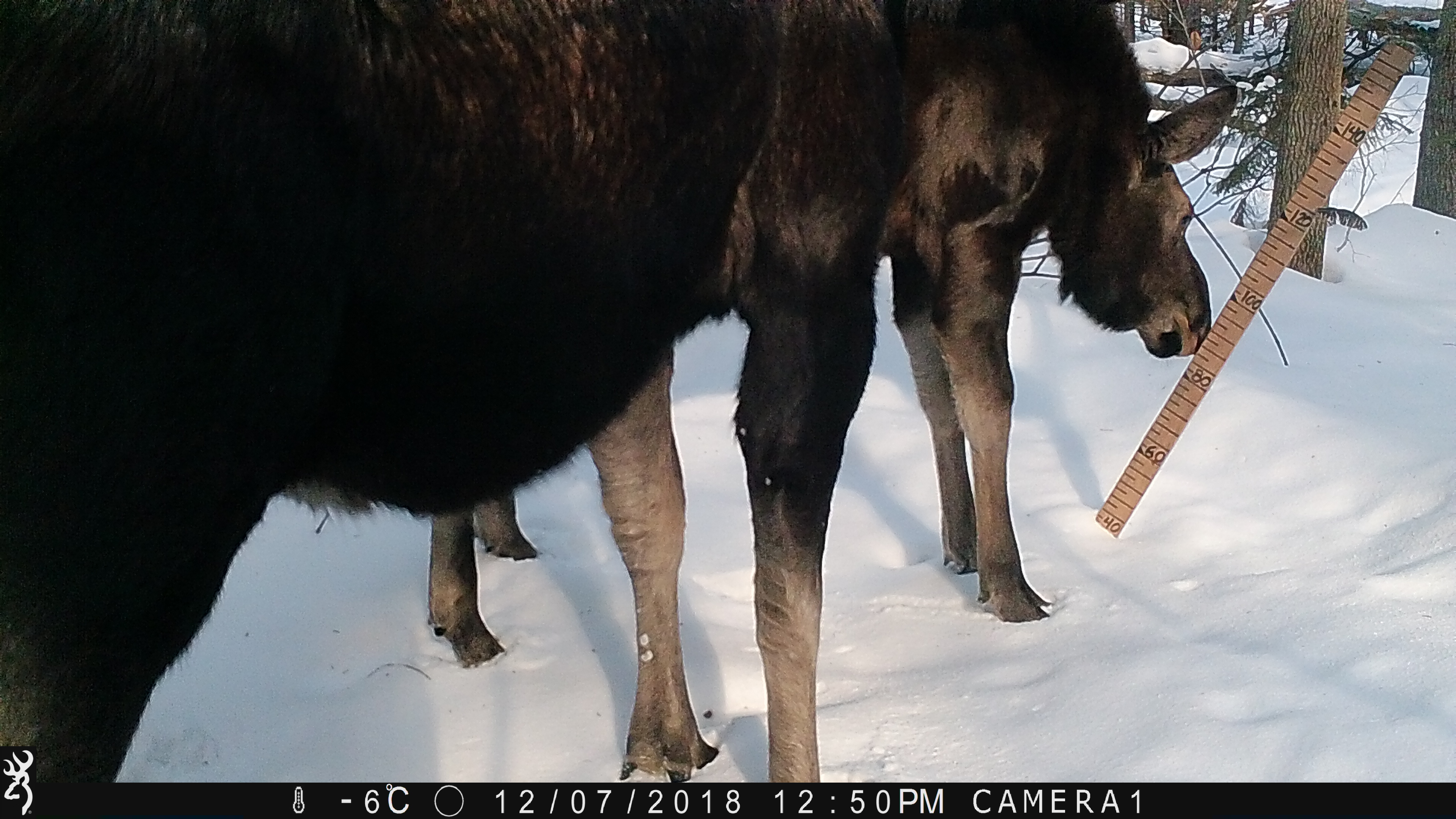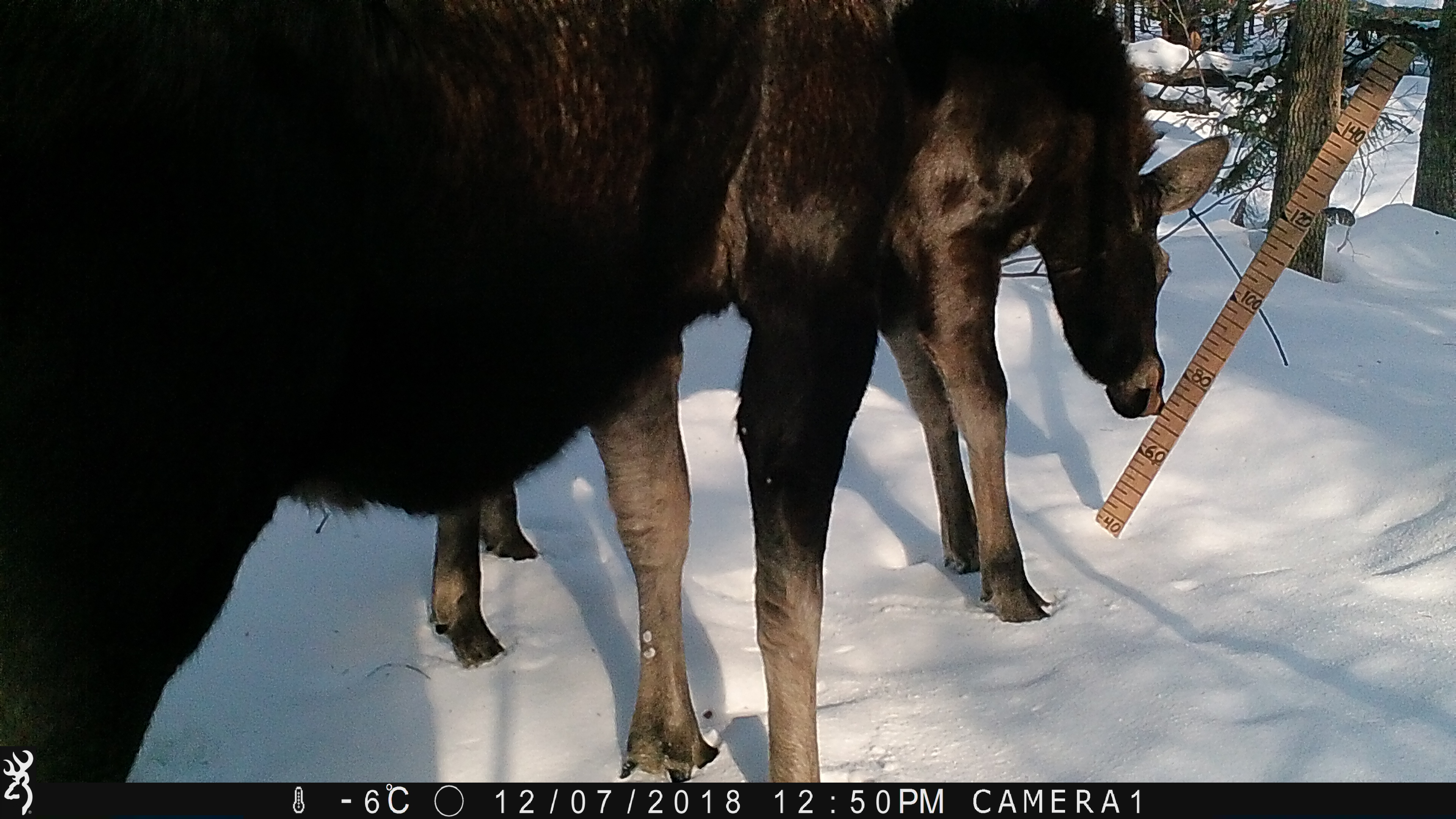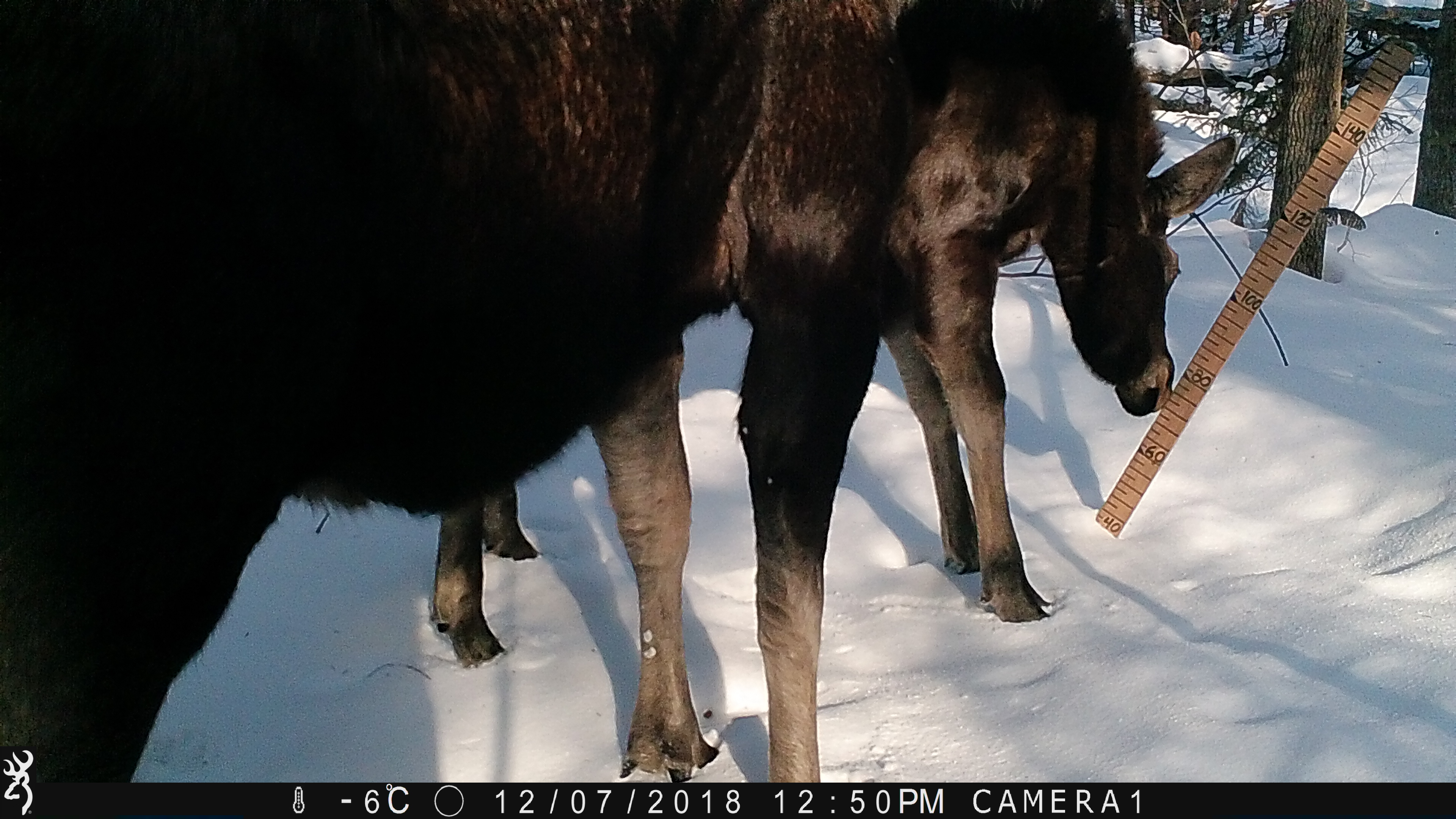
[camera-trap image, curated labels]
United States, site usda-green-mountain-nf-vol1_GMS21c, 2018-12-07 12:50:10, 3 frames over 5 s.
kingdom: Animalia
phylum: Chordata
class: Mammalia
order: Artiodactyla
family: Cervidae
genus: Alces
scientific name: Alces alces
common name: moose